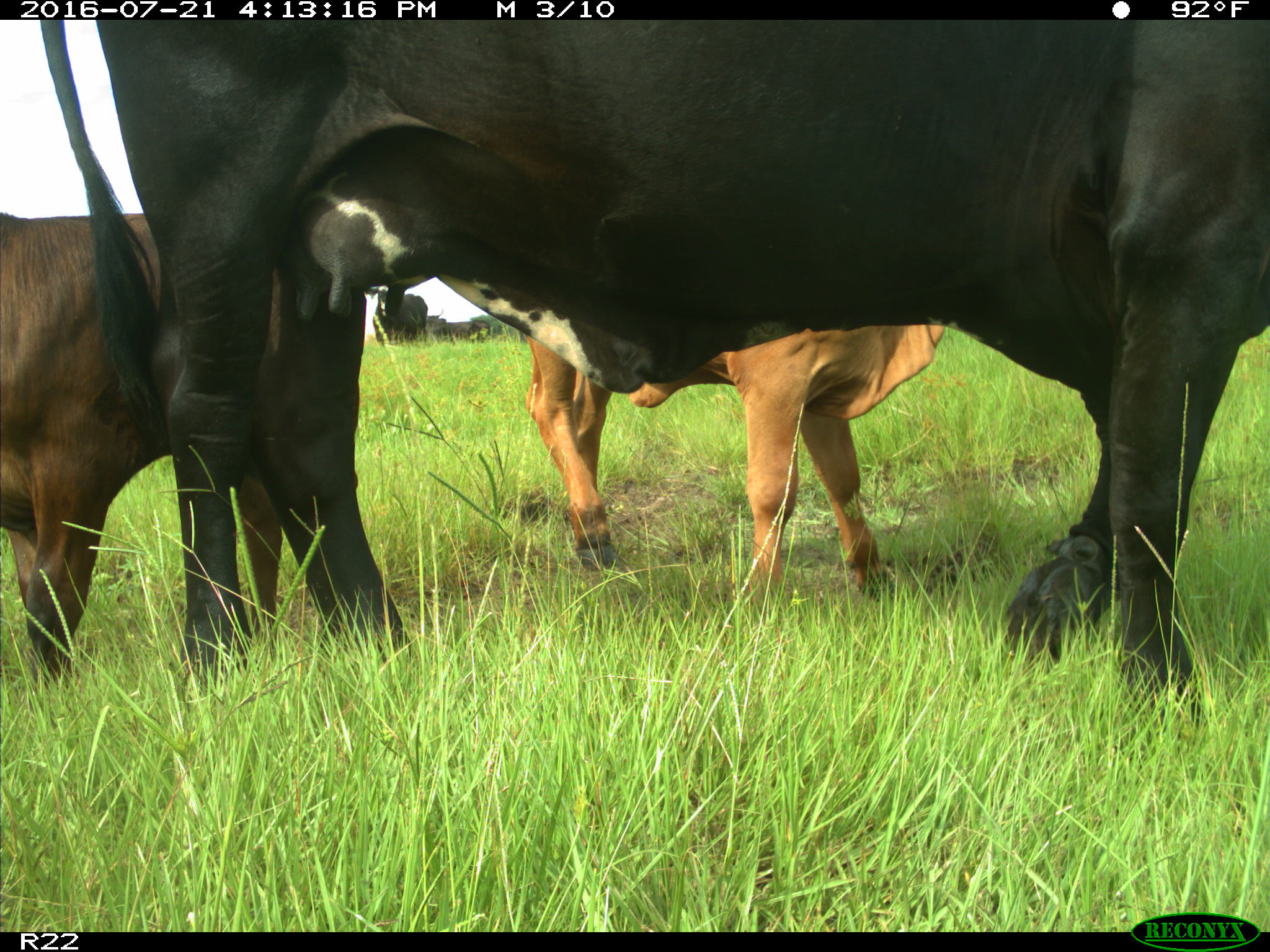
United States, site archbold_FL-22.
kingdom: Animalia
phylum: Chordata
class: Mammalia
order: Artiodactyla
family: Bovidae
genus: Bos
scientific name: Bos taurus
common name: domestic cow